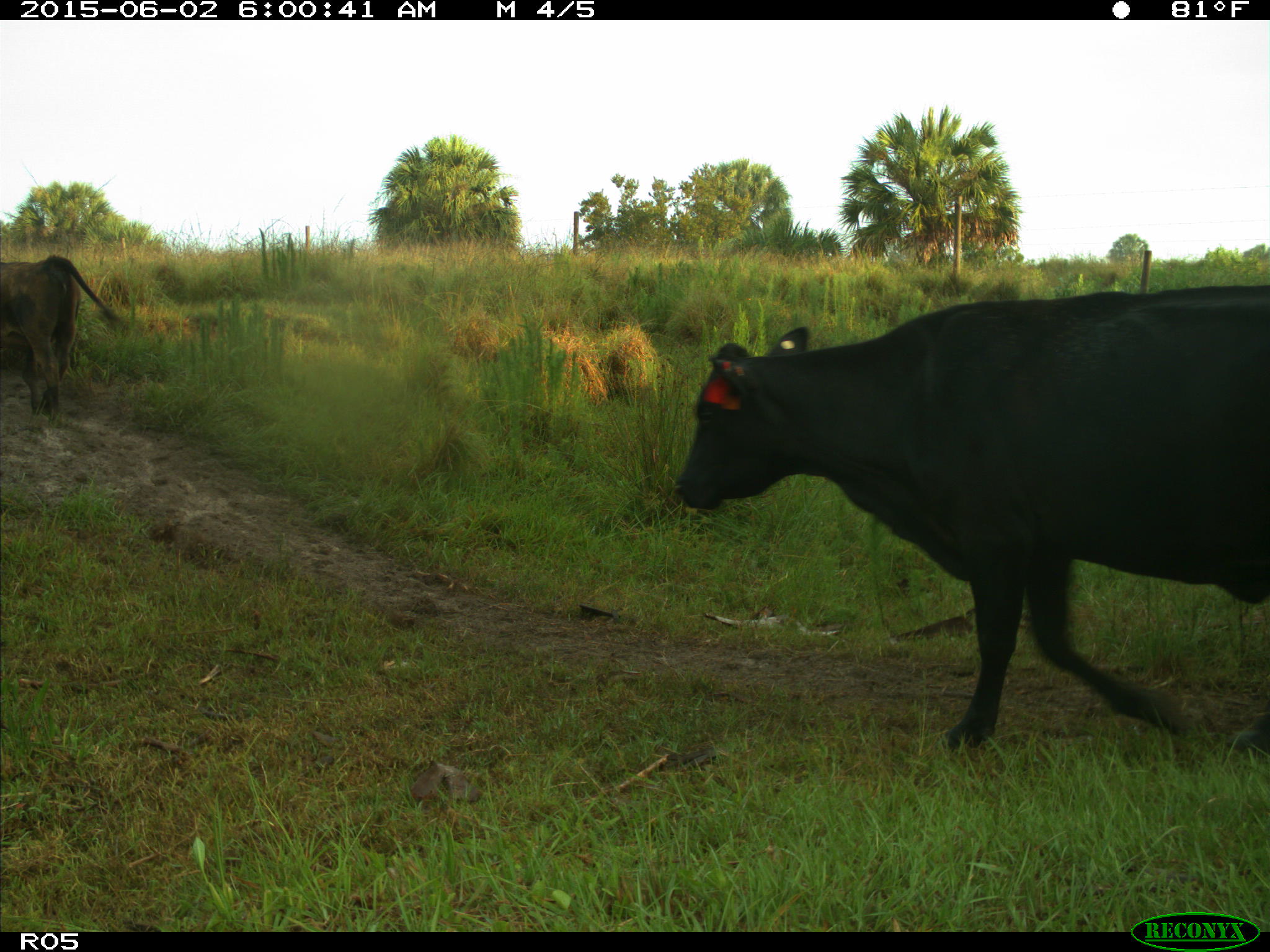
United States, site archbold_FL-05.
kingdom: Animalia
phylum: Chordata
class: Mammalia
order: Artiodactyla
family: Bovidae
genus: Bos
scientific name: Bos taurus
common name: domestic cow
Bos taurus (domestic cow).